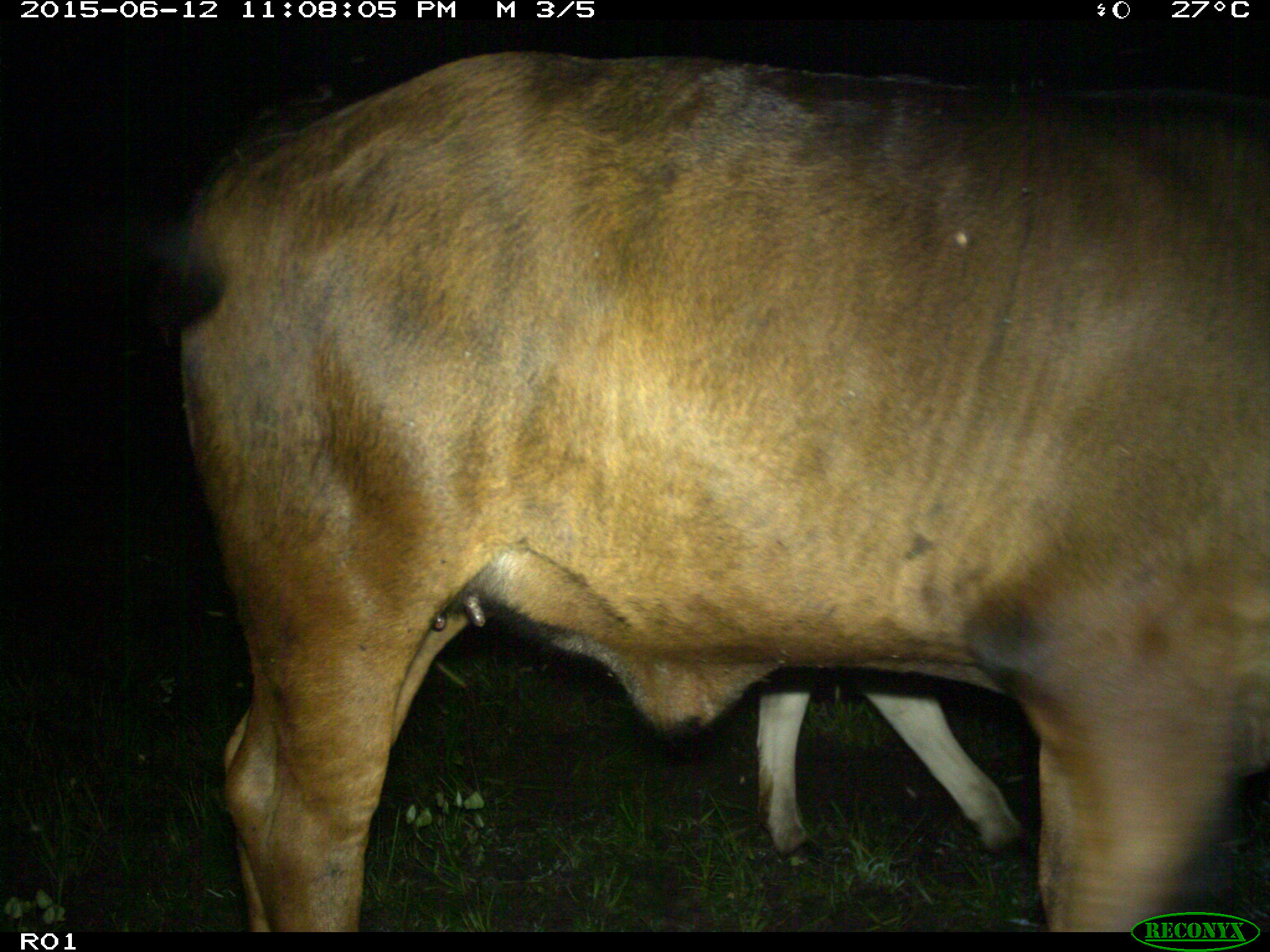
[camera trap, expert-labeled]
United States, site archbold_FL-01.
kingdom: Animalia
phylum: Chordata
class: Mammalia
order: Artiodactyla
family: Bovidae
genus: Bos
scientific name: Bos taurus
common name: domestic cow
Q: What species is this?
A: Bos taurus (domestic cow).